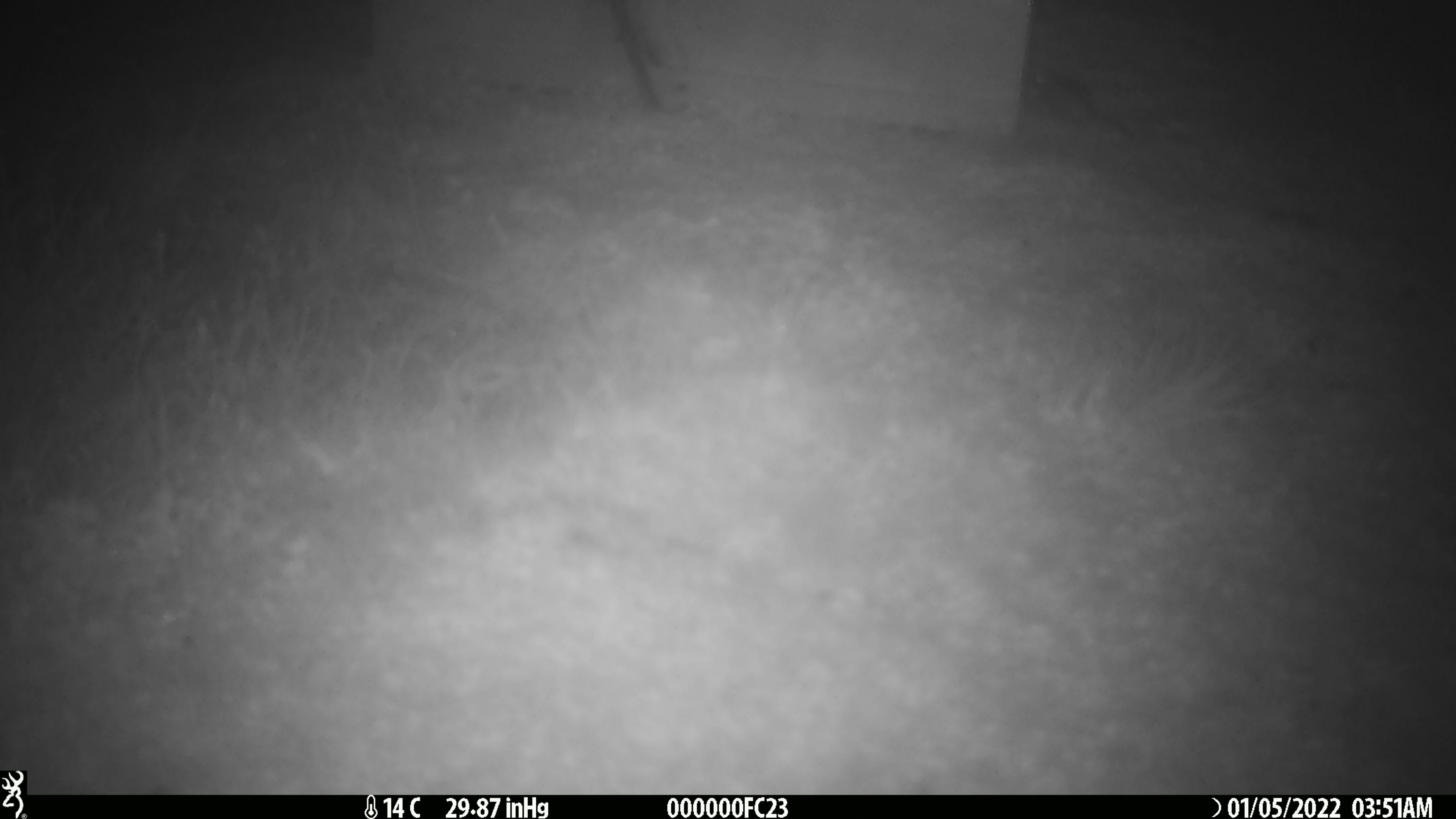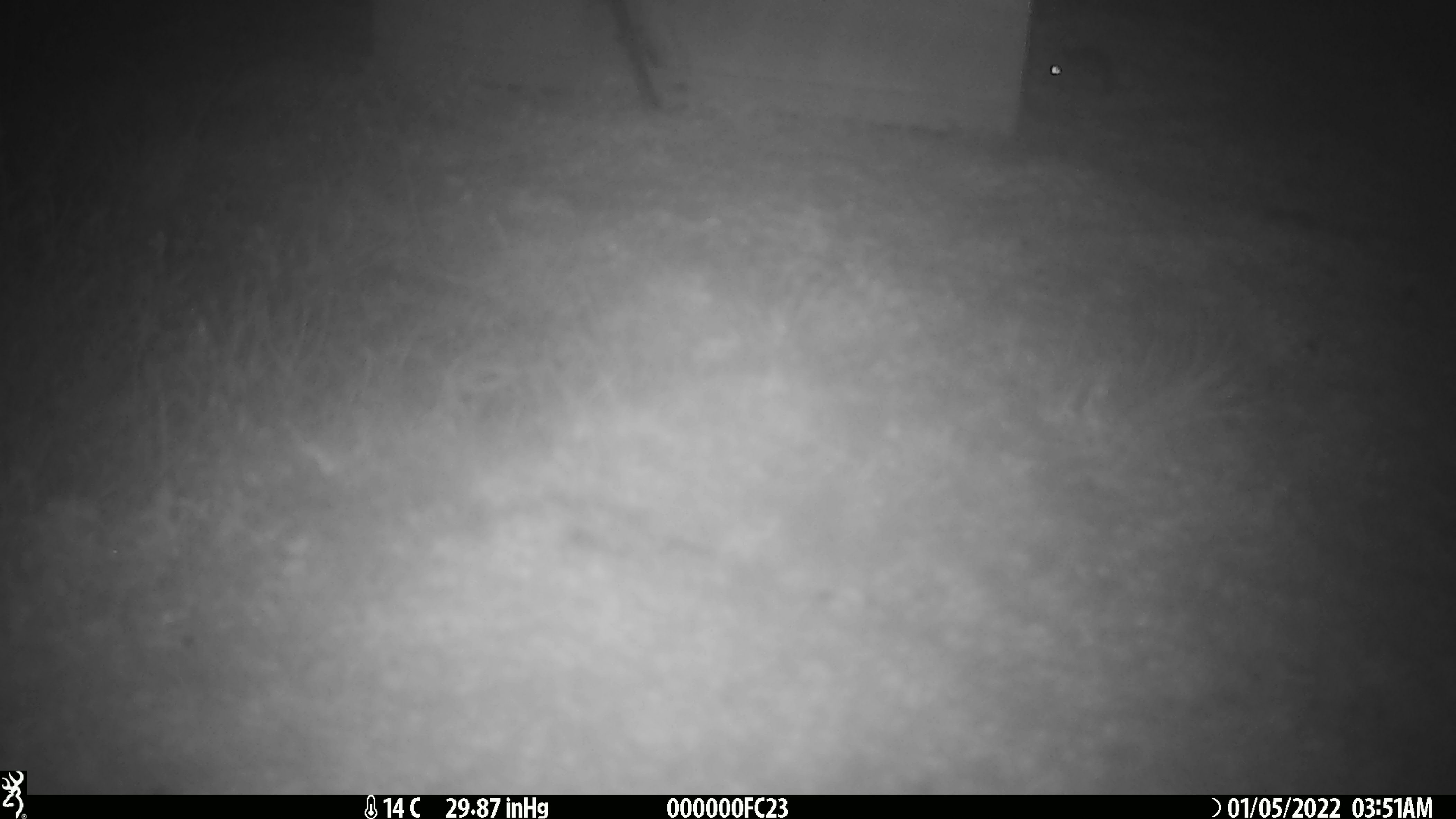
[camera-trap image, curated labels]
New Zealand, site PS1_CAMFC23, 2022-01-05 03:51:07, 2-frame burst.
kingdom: Animalia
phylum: Chordata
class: Mammalia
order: Rodentia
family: Muridae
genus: Mus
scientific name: Mus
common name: mouse